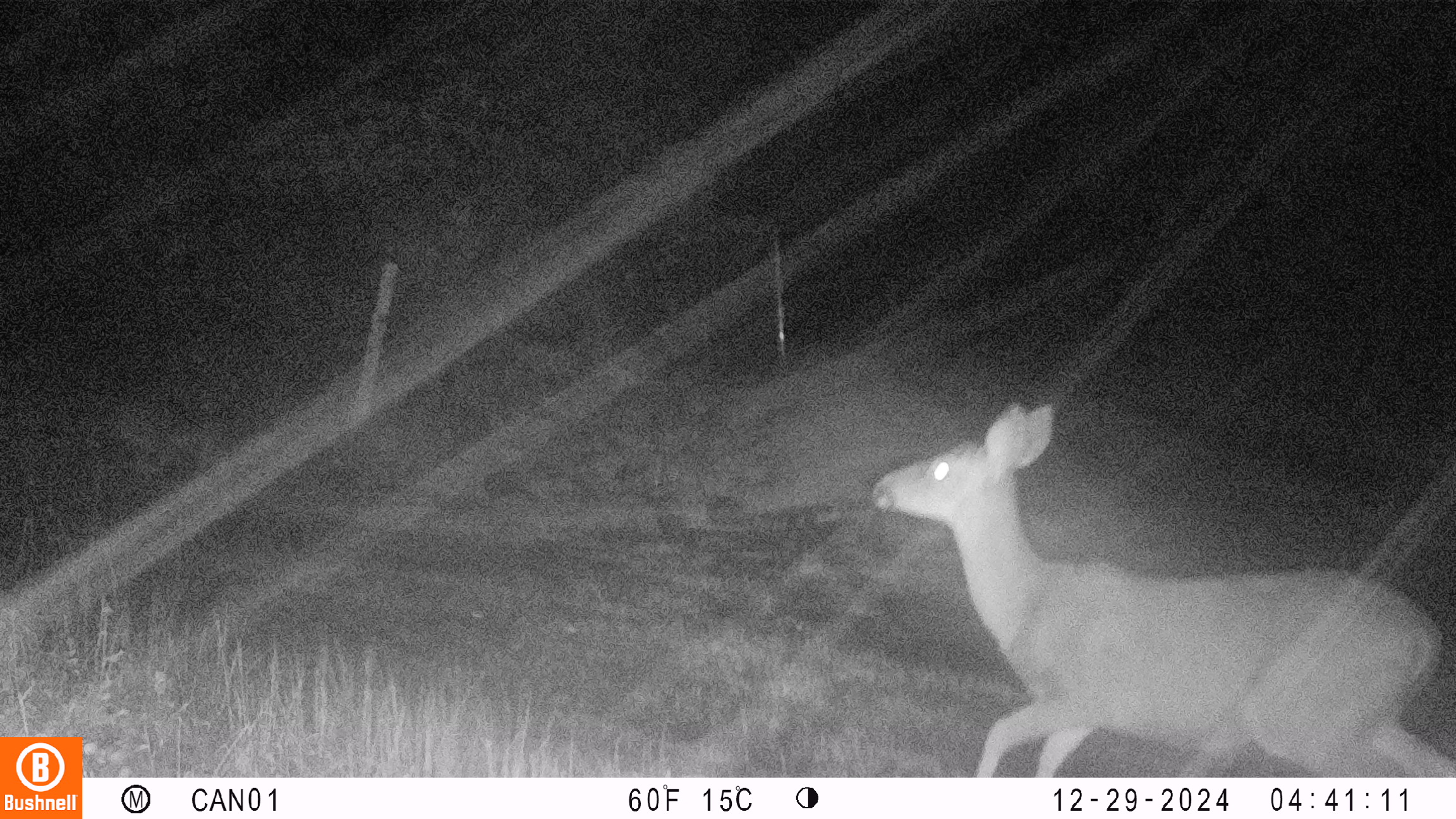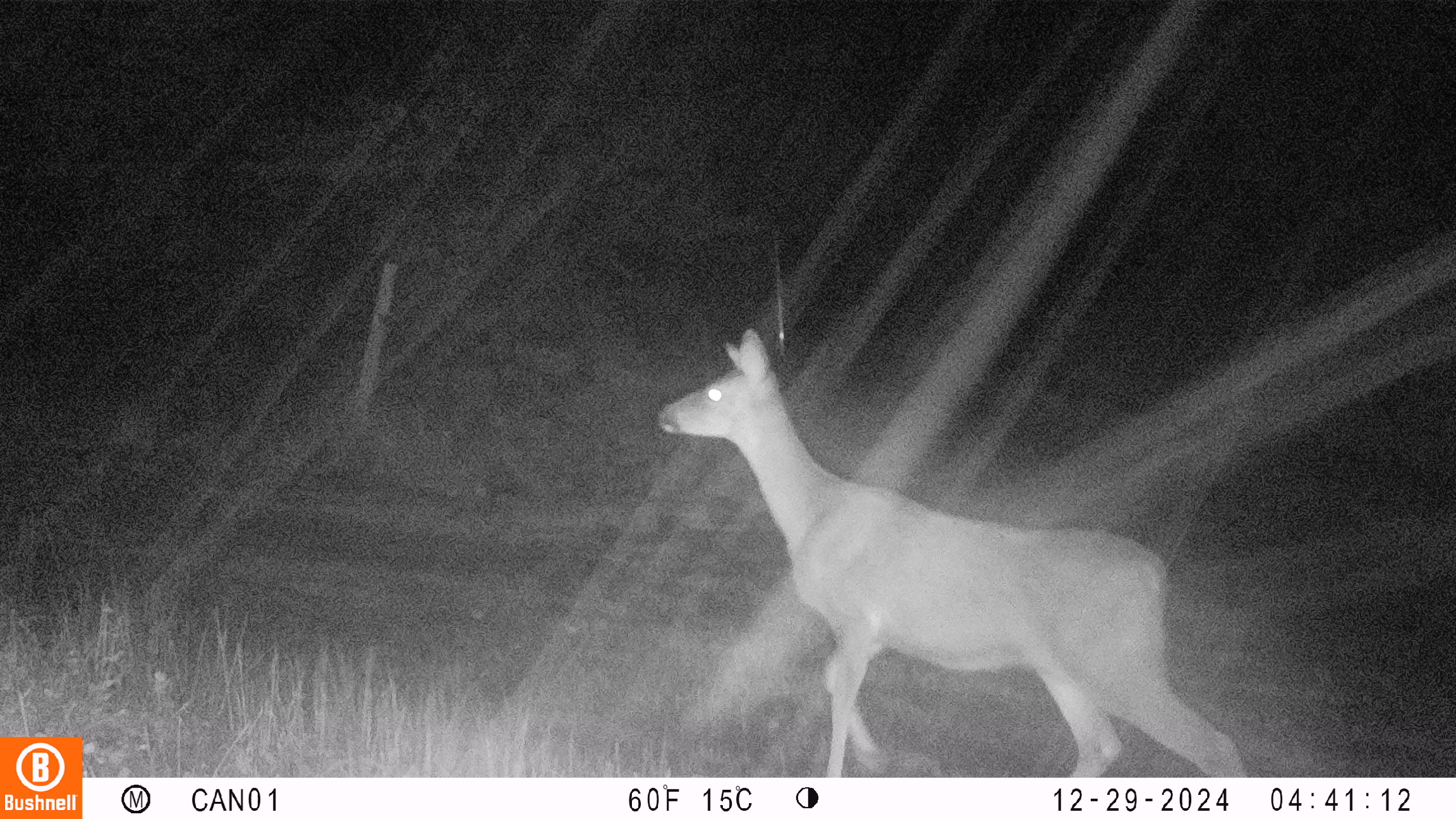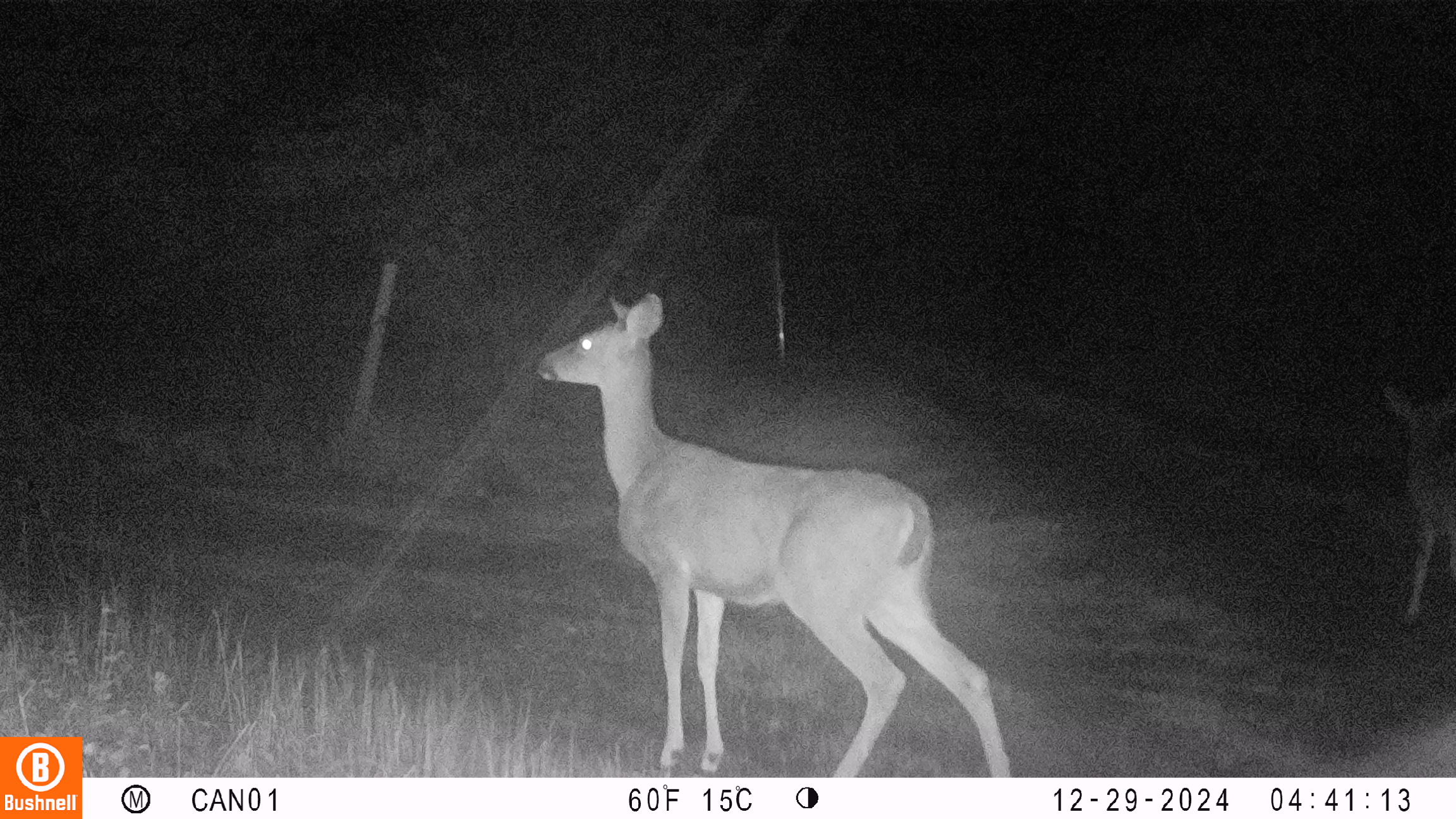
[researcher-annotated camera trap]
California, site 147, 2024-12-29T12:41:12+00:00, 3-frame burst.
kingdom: Animalia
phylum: Chordata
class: Mammalia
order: Artiodactyla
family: Cervidae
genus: Odocoileus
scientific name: Odocoileus hemionus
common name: mule deer